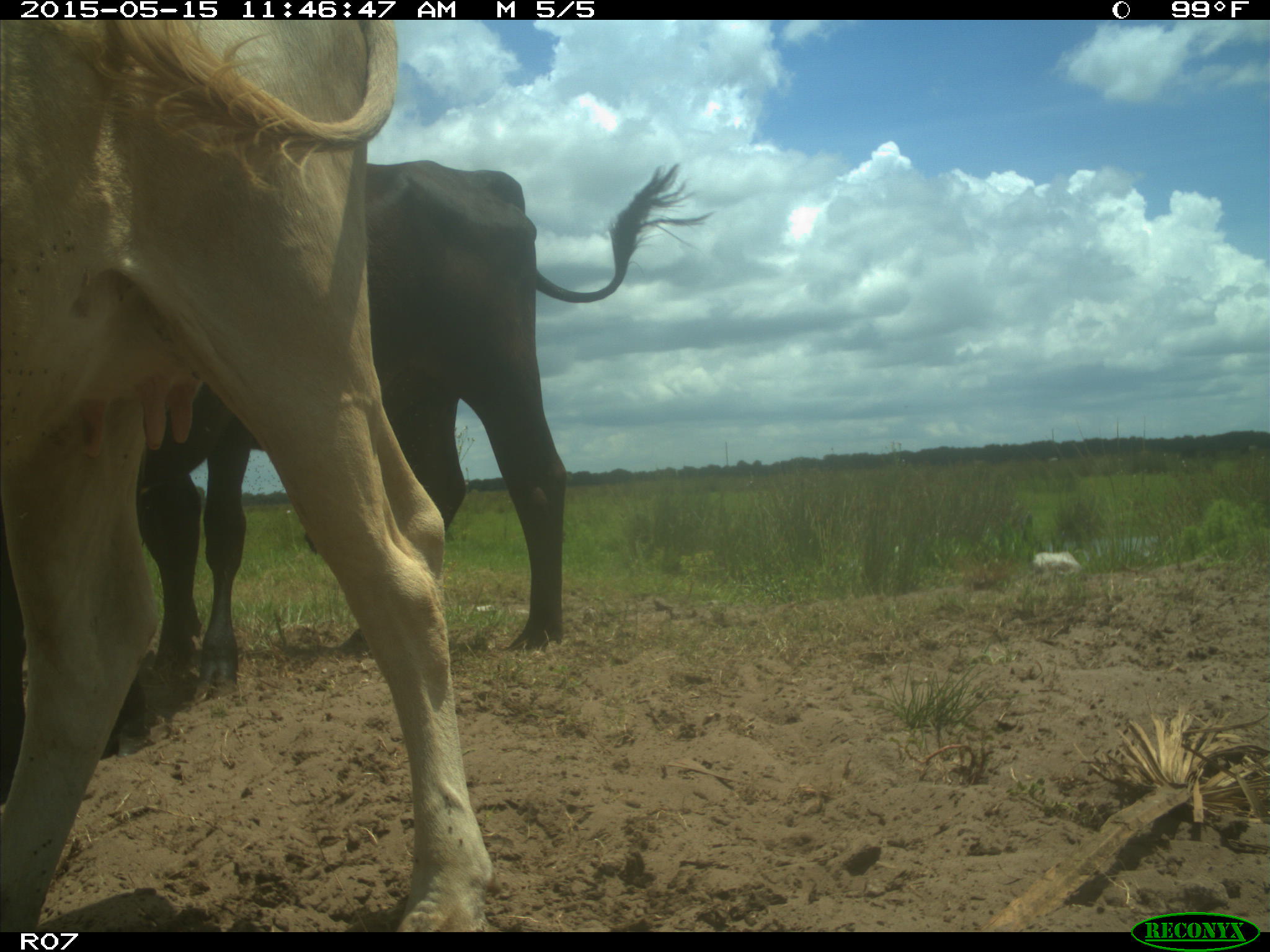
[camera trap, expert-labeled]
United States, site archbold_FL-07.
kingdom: Animalia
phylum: Chordata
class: Mammalia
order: Artiodactyla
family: Bovidae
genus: Bos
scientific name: Bos taurus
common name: domestic cow